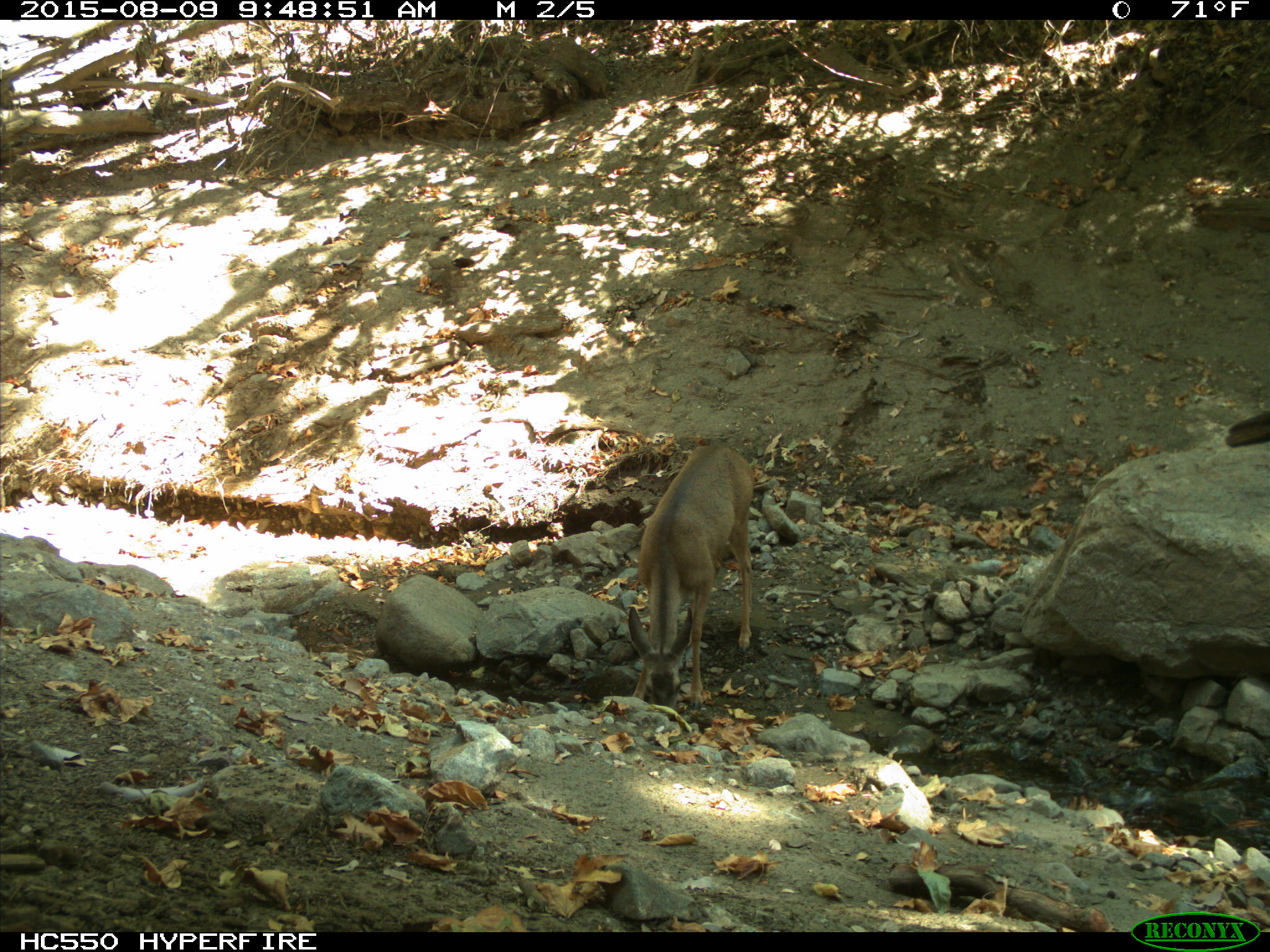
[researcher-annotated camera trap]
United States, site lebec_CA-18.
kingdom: Animalia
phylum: Chordata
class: Mammalia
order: Artiodactyla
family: Cervidae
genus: Odocoileus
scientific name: Odocoileus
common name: deer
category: unidentified deer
Unidentified deer (deer) (Odocoileus).